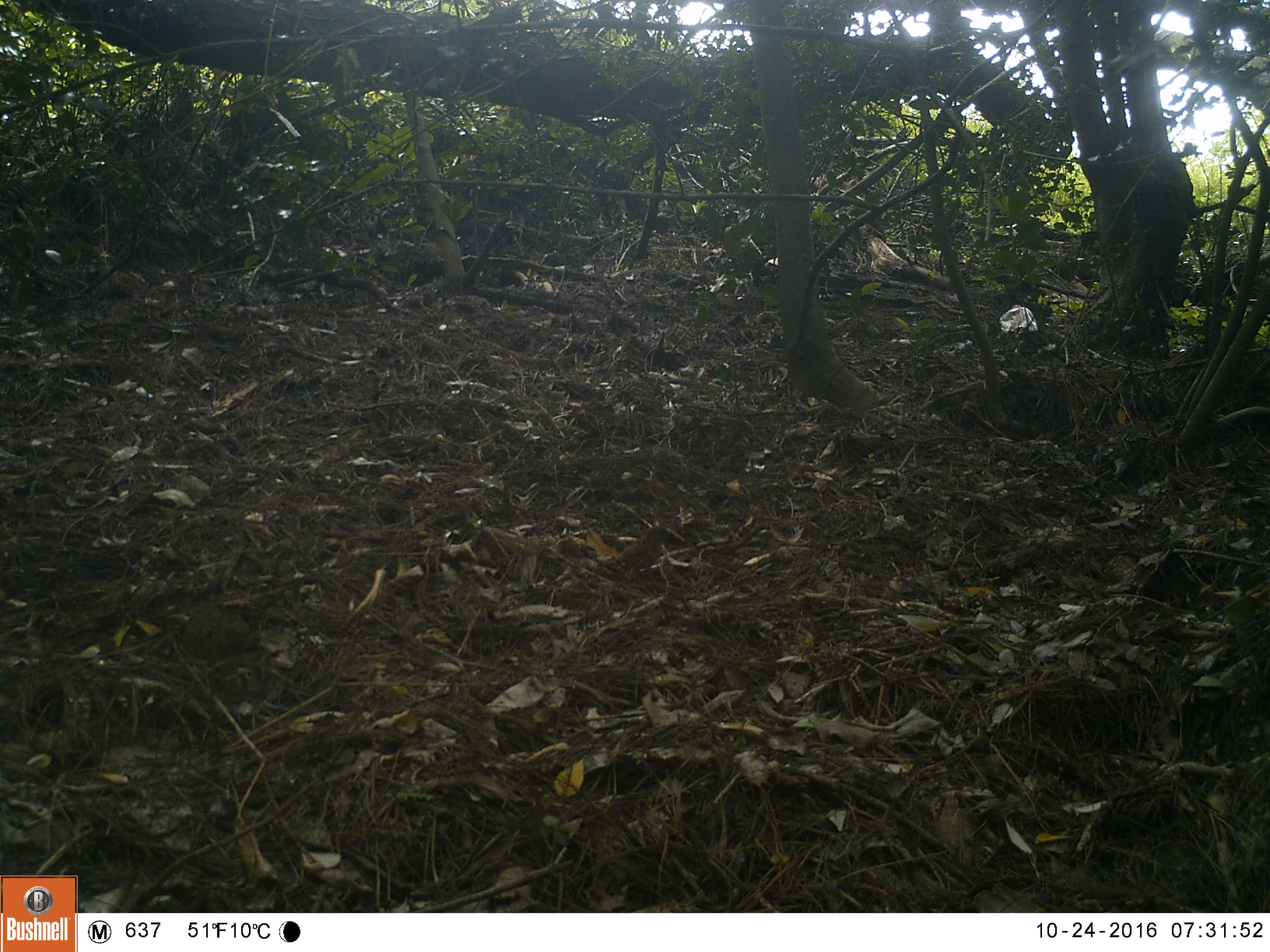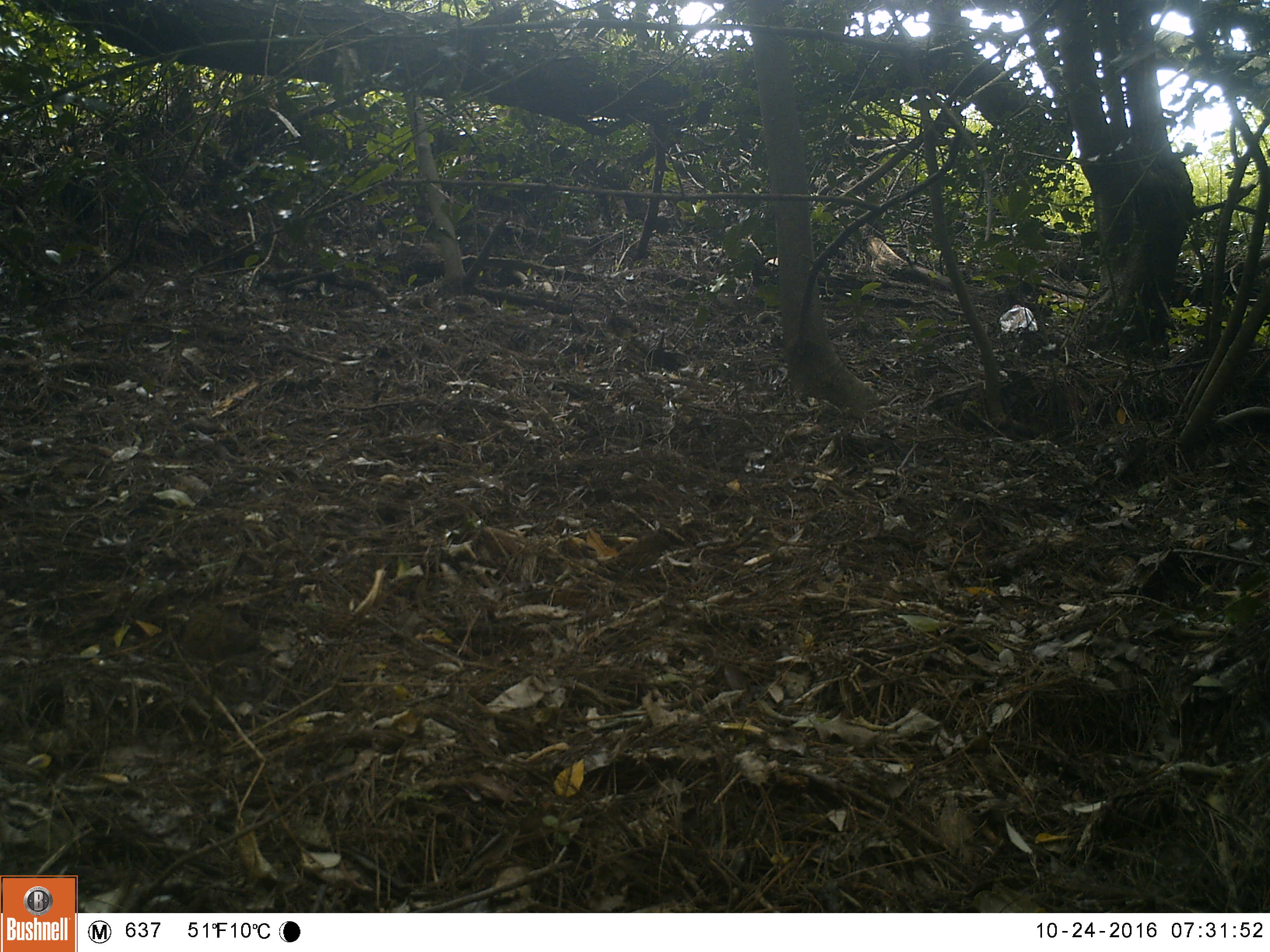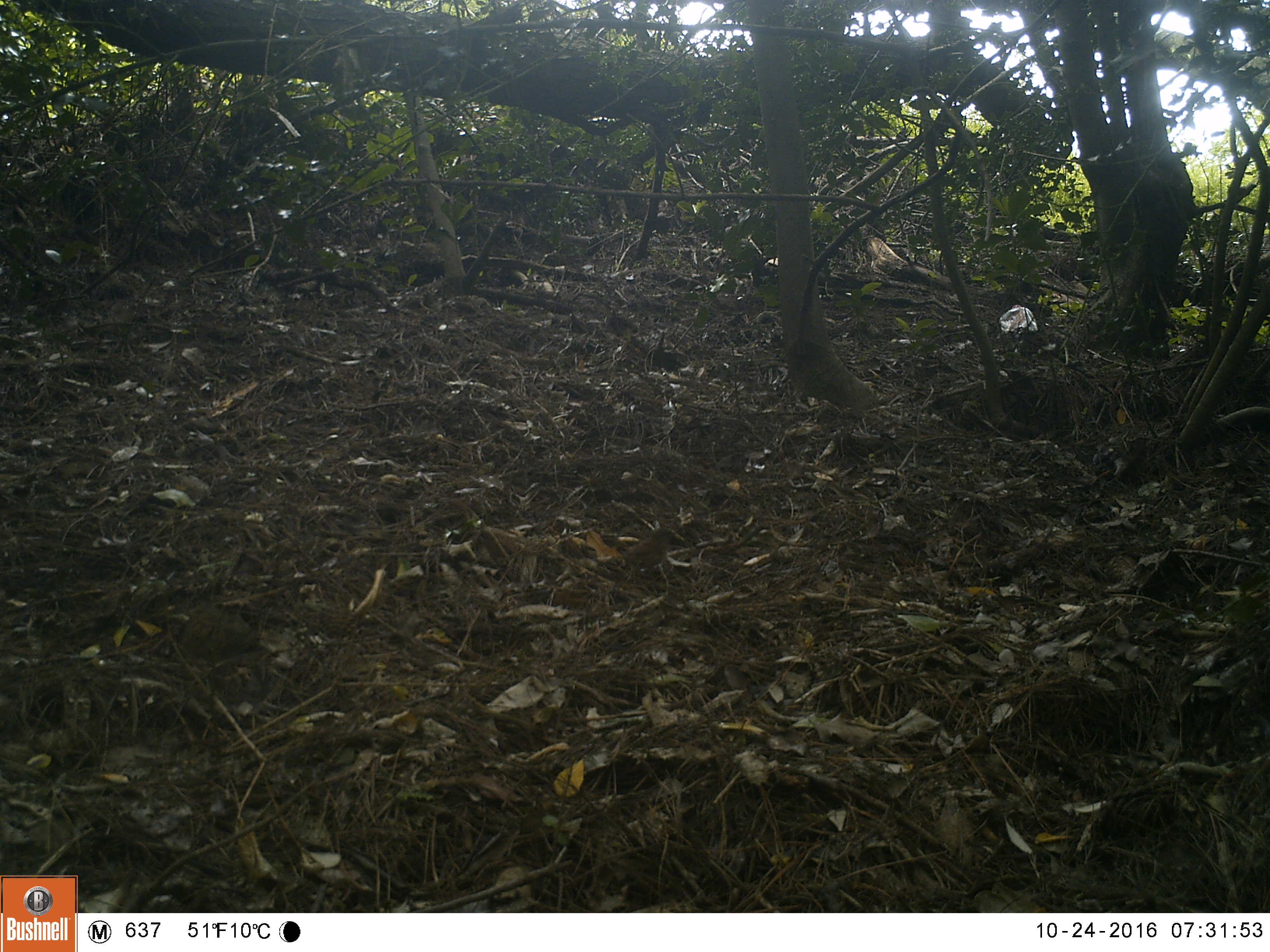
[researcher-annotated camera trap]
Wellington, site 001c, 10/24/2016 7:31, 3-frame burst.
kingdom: Animalia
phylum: Chordata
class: Aves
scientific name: Aves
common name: bird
Bird (Aves).